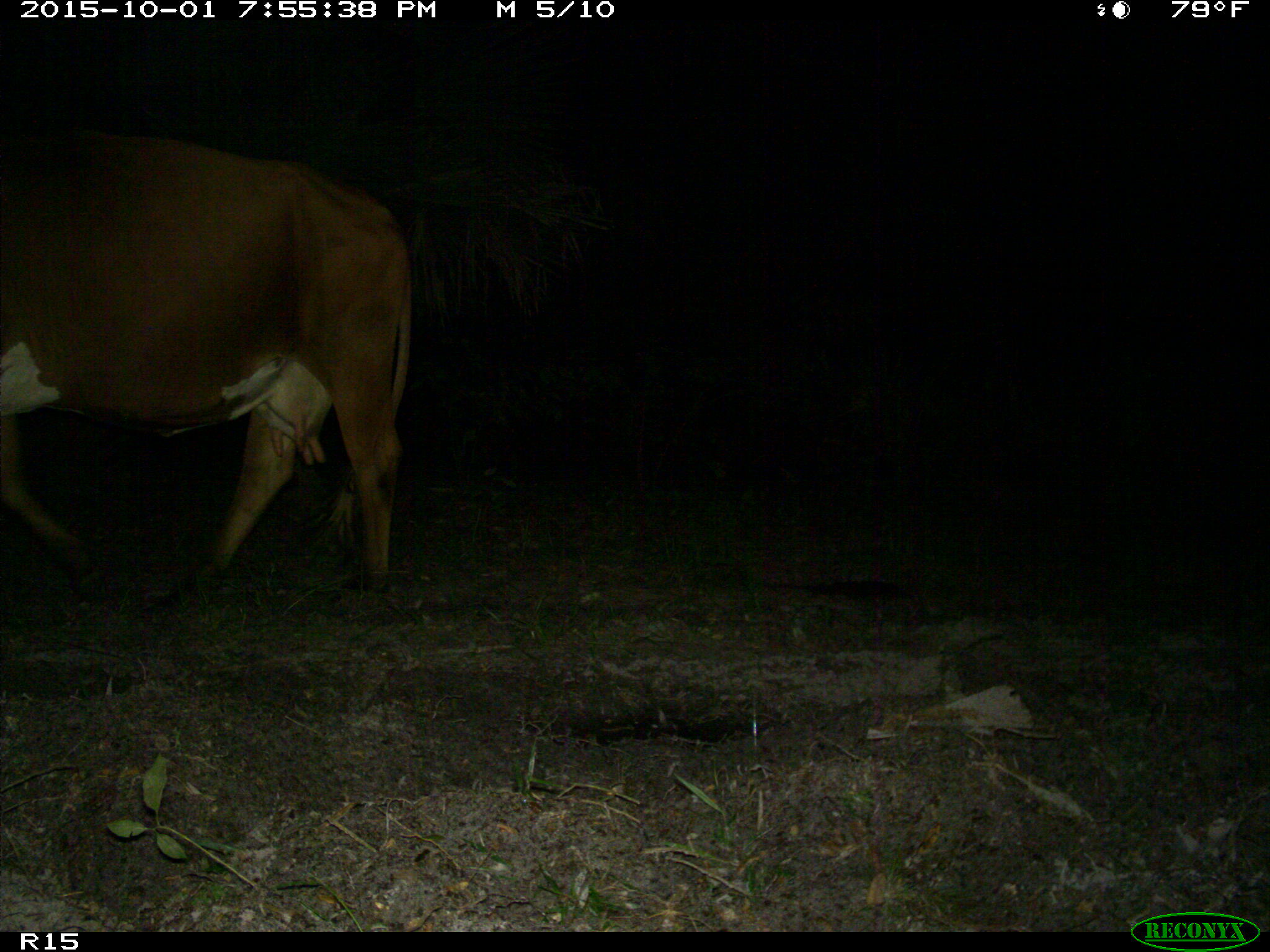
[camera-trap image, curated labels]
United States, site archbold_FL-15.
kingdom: Animalia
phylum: Chordata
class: Mammalia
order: Artiodactyla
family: Bovidae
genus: Bos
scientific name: Bos taurus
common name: domestic cow